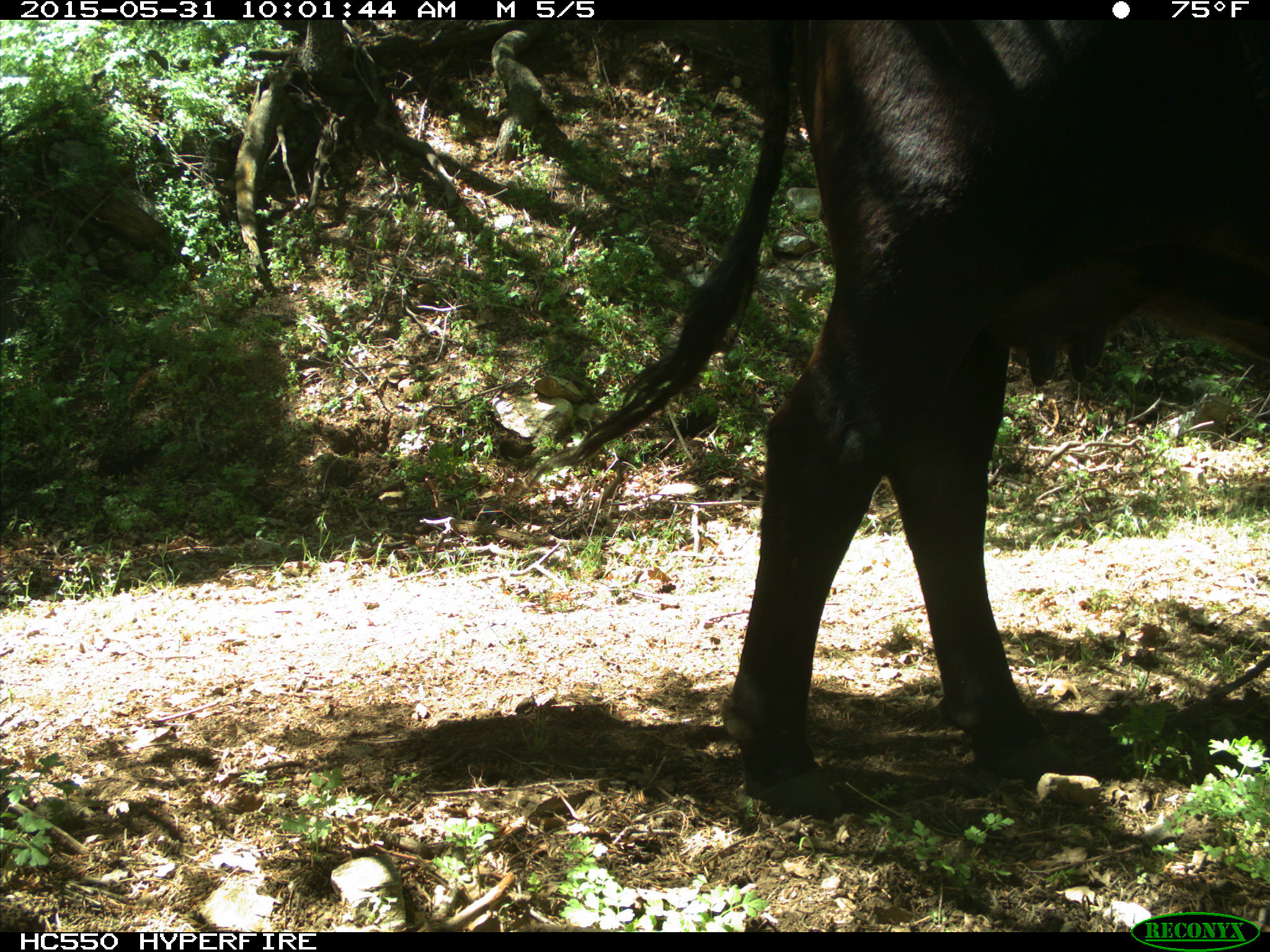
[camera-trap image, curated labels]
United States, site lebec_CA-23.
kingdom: Animalia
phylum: Chordata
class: Mammalia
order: Artiodactyla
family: Bovidae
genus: Bos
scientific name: Bos taurus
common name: domestic cow